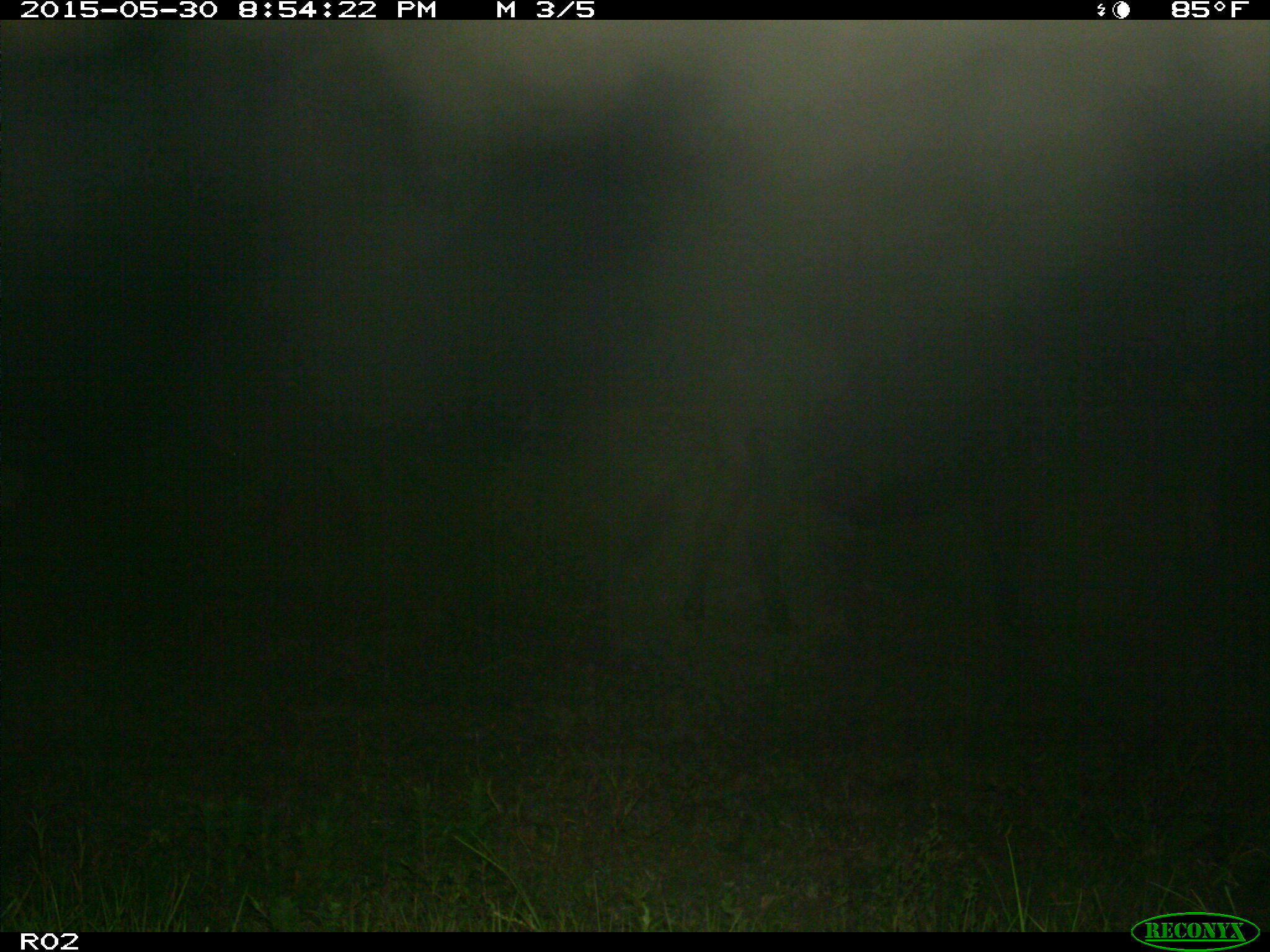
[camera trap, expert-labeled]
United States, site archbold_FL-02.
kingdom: Animalia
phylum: Chordata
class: Mammalia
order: Artiodactyla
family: Bovidae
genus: Bos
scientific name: Bos taurus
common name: domestic cow